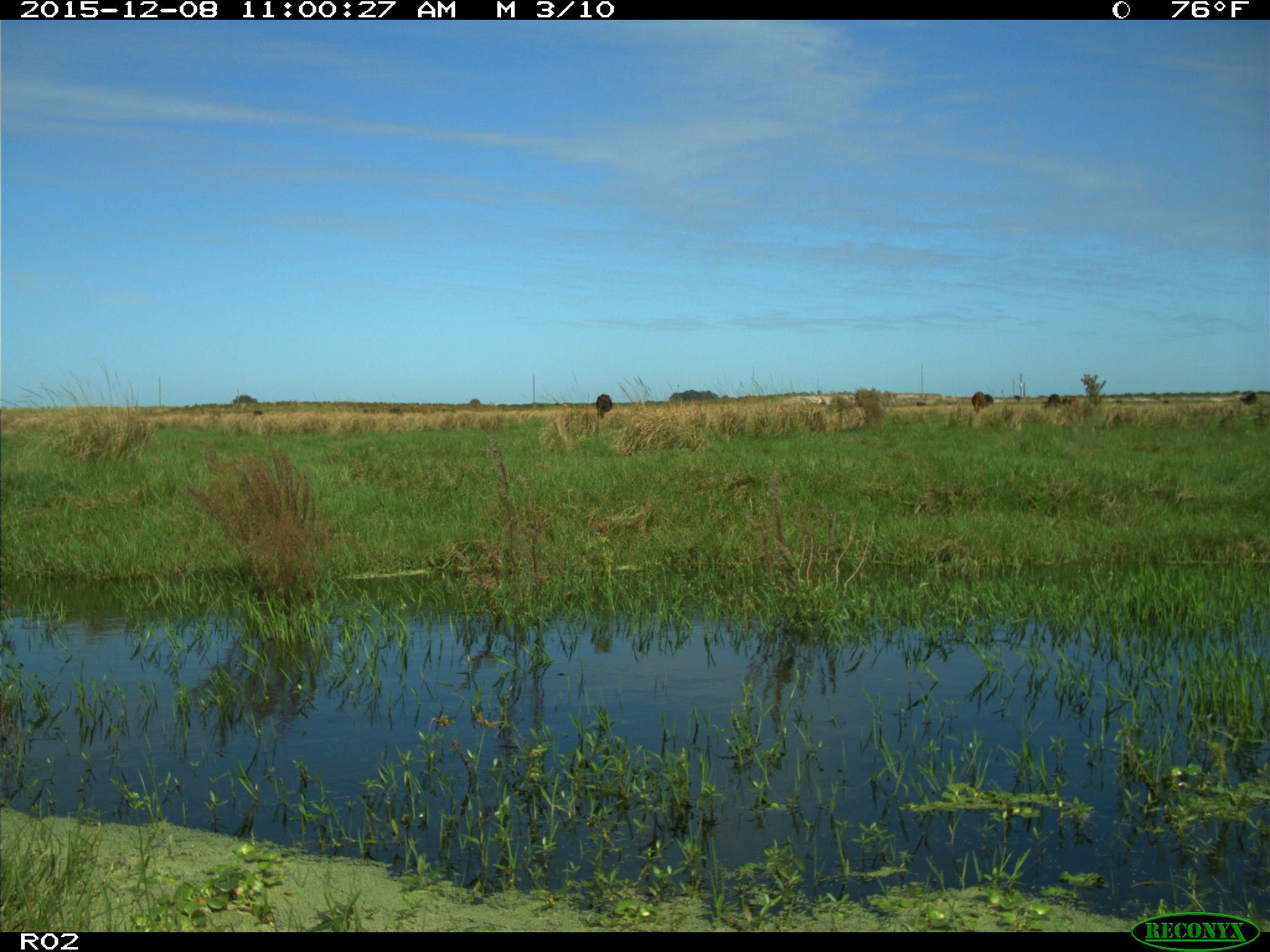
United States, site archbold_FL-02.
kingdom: Animalia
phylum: Chordata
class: Mammalia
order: Artiodactyla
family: Bovidae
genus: Bos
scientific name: Bos taurus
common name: domestic cow